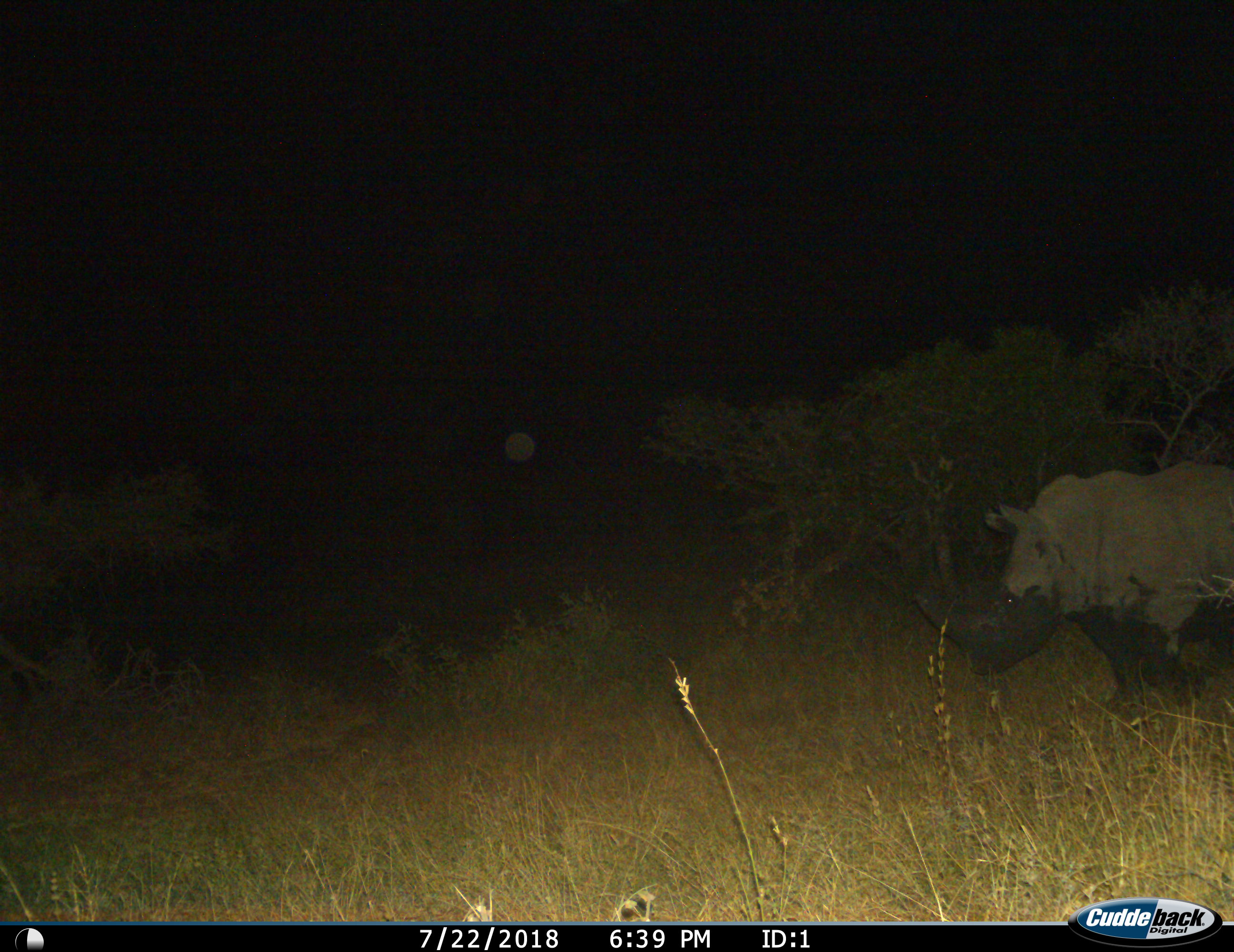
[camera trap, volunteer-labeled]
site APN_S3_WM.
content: unidentified animal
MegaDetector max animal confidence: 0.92